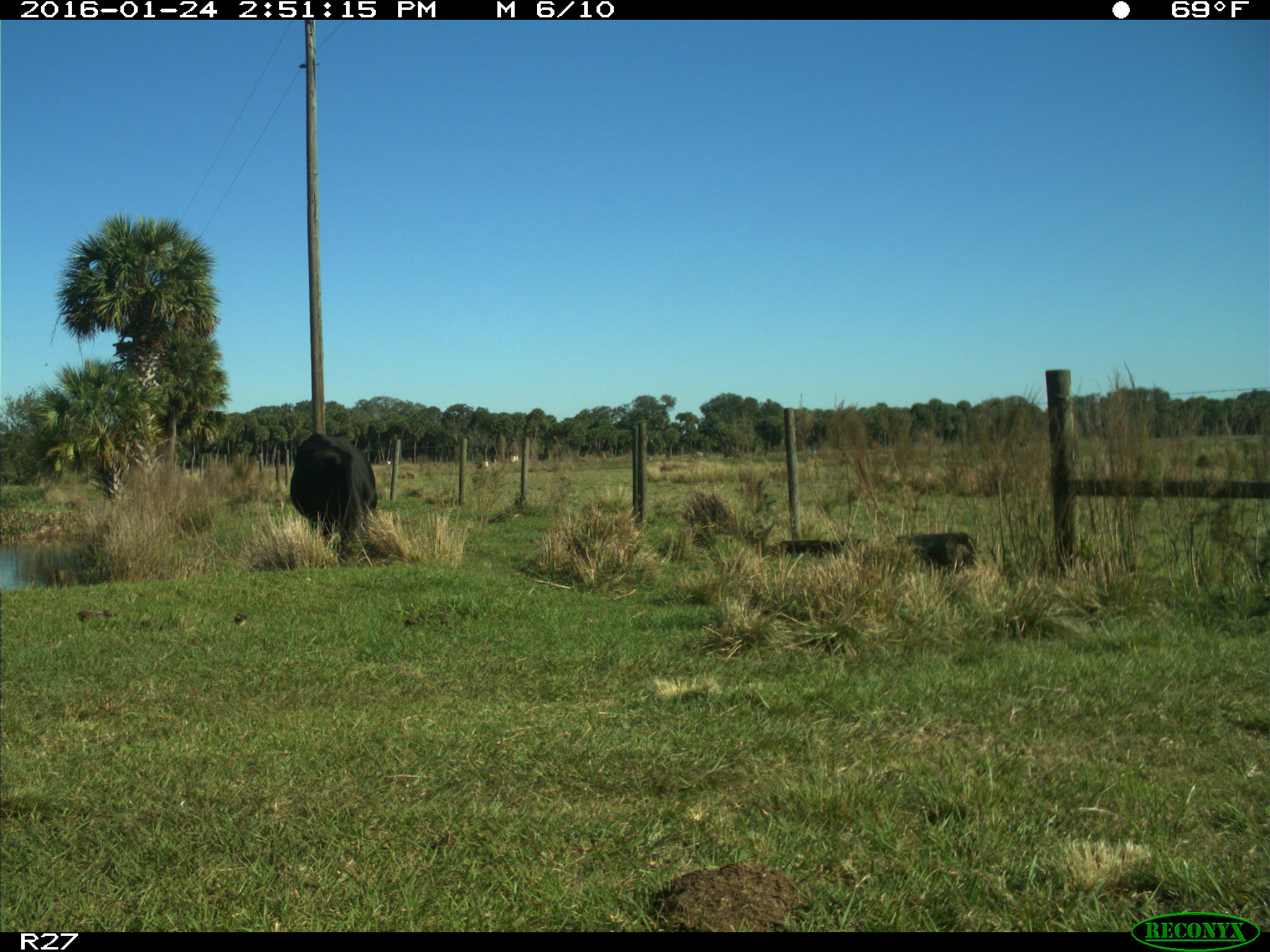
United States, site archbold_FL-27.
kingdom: Animalia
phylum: Chordata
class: Mammalia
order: Artiodactyla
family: Bovidae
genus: Bos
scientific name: Bos taurus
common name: domestic cow